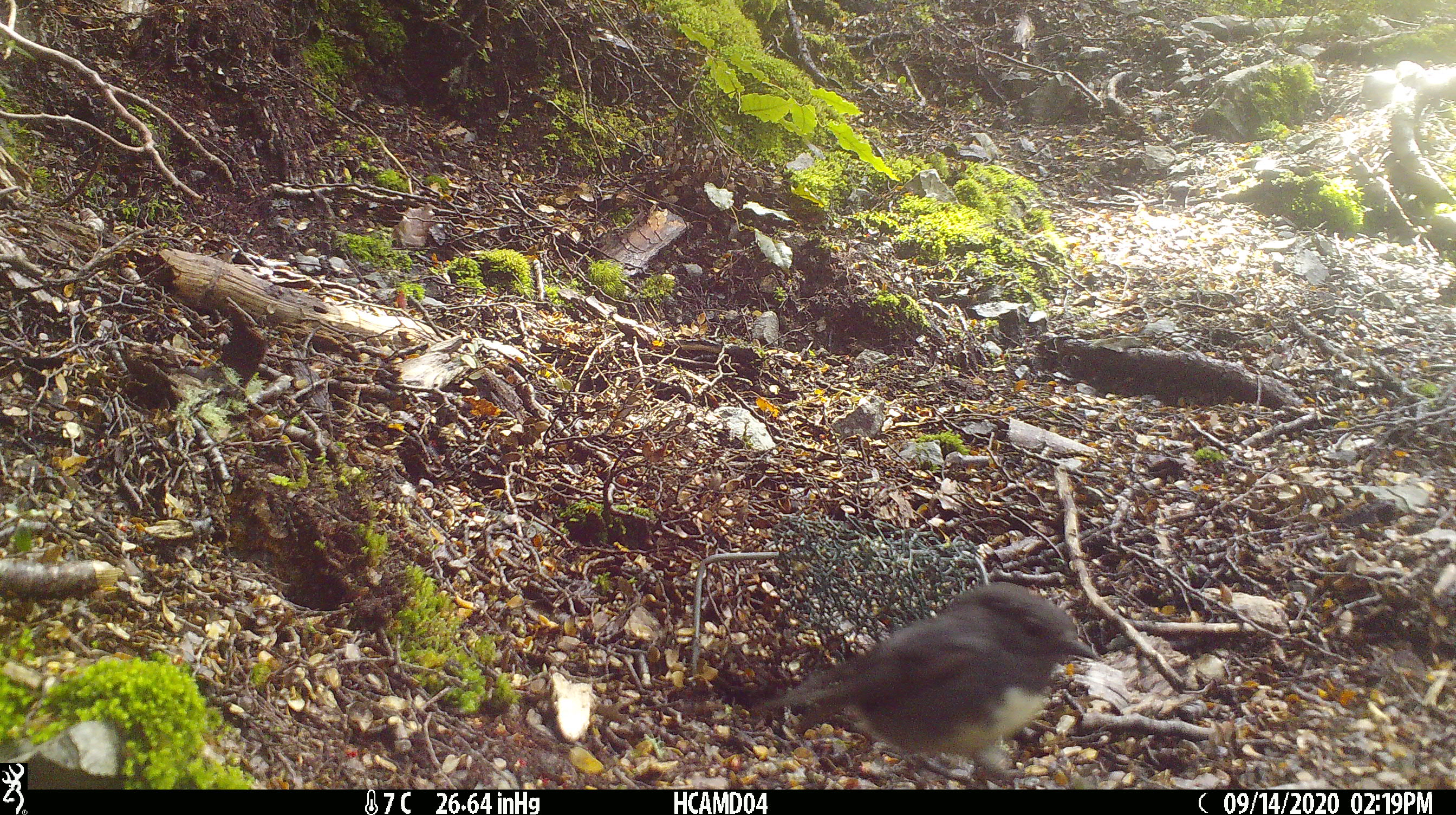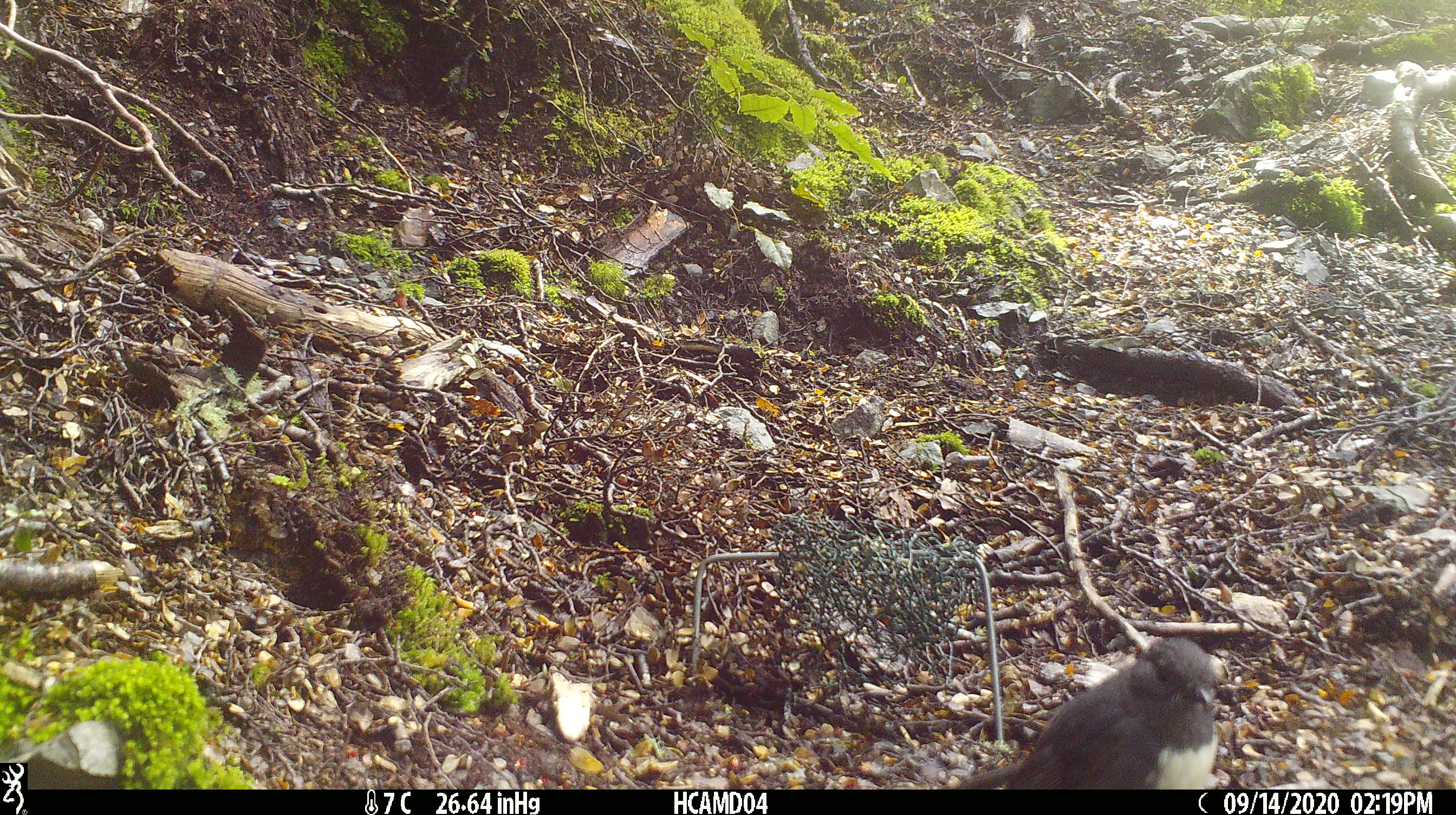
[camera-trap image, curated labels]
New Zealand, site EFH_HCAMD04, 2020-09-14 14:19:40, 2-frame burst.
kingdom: Animalia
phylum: Chordata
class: Aves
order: Passeriformes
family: Petroicidae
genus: Petroica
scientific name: Petroica australis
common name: new zealand robin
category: robin